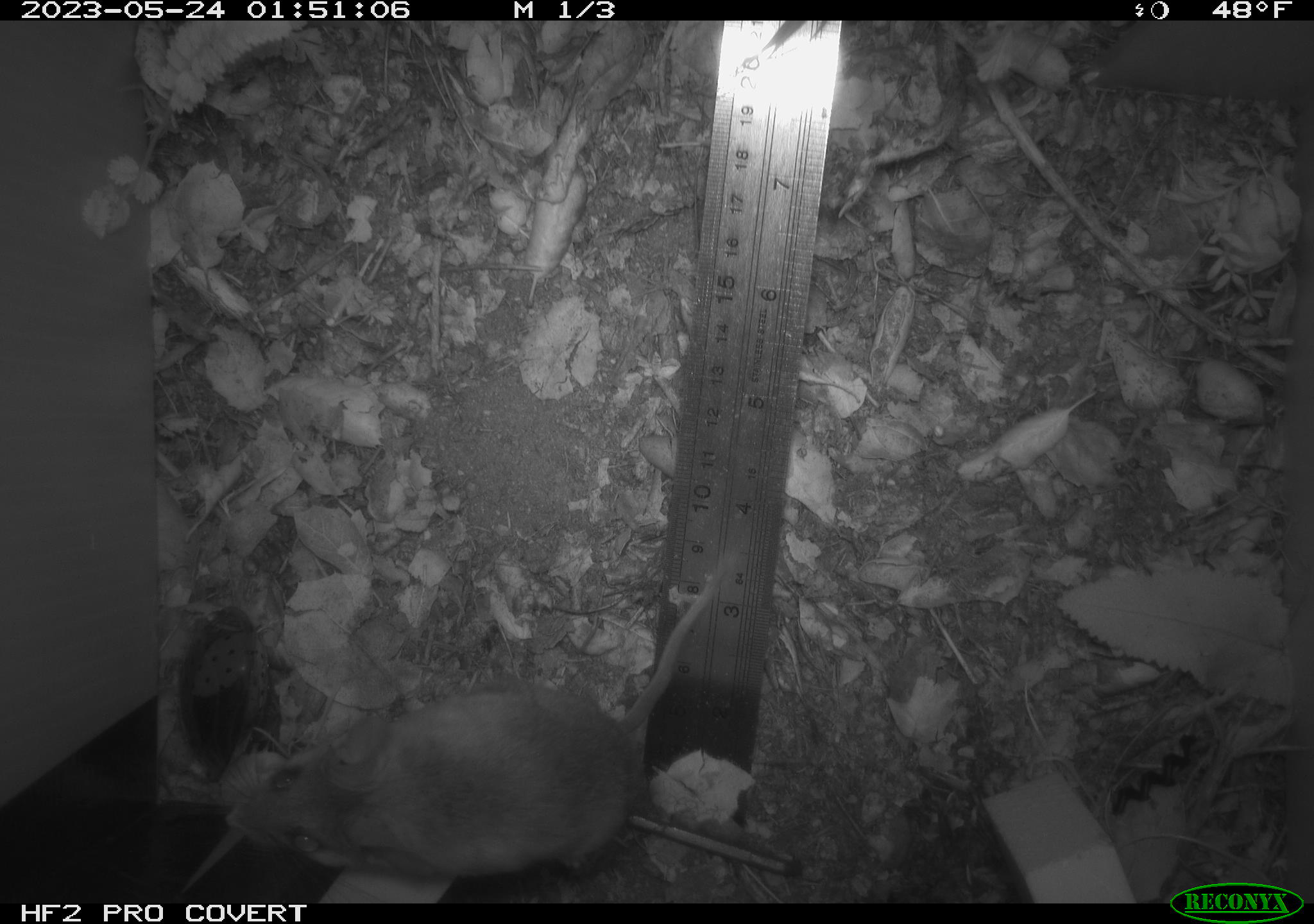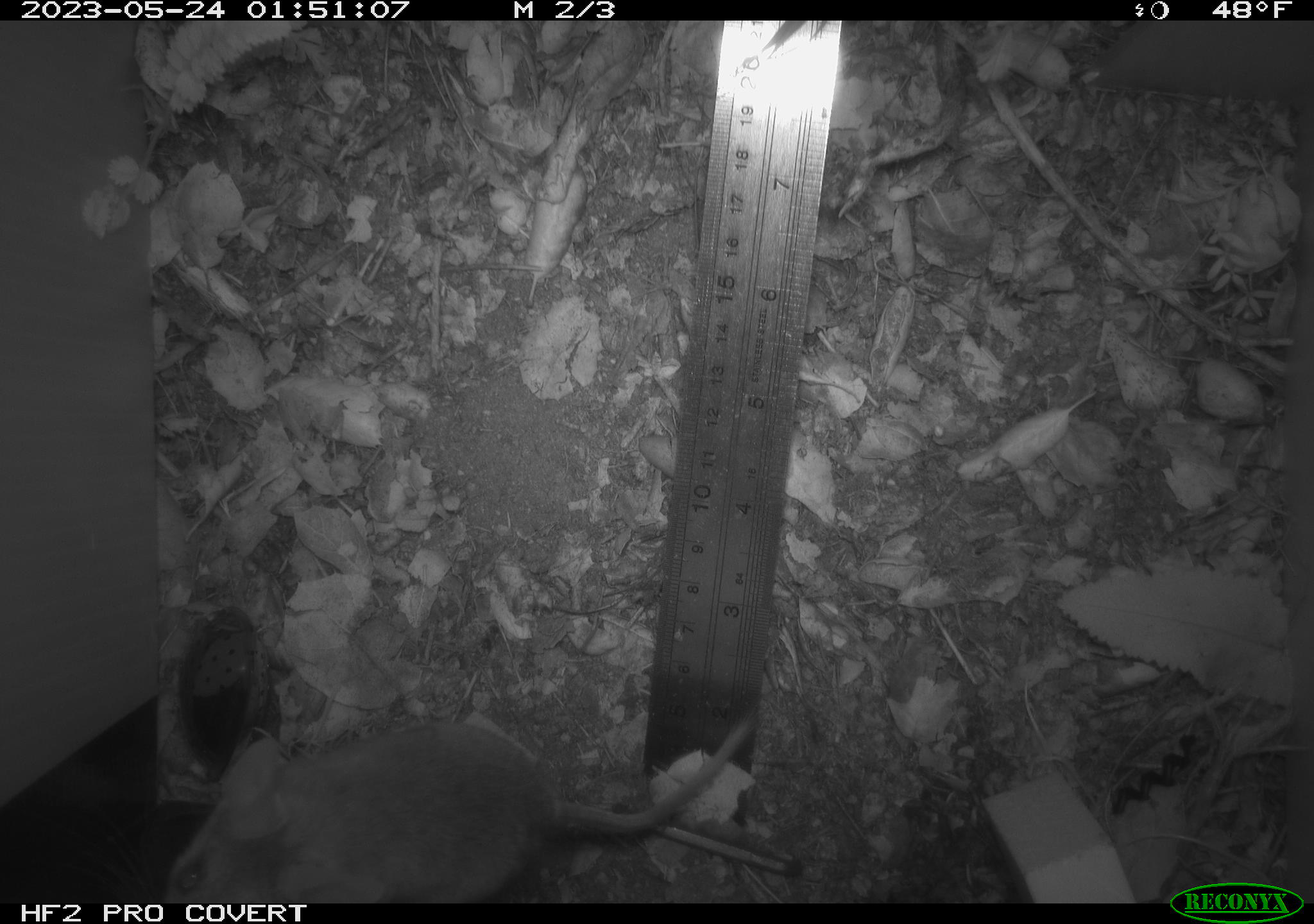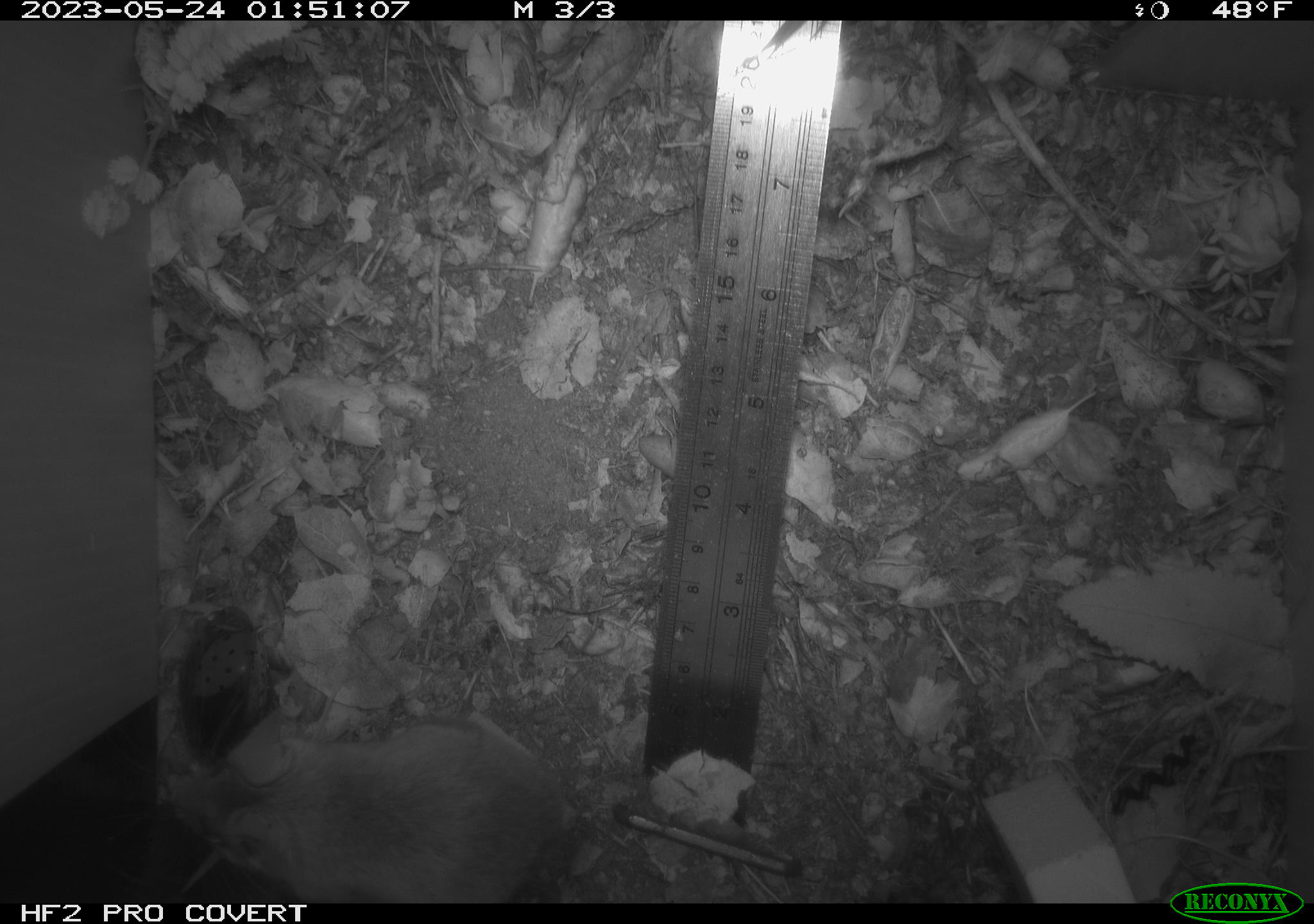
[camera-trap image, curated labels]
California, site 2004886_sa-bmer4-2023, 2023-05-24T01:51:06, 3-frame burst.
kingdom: Animalia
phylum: Chordata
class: Mammalia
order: Rodentia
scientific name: Rodentia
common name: mouse species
Mouse species (Rodentia).